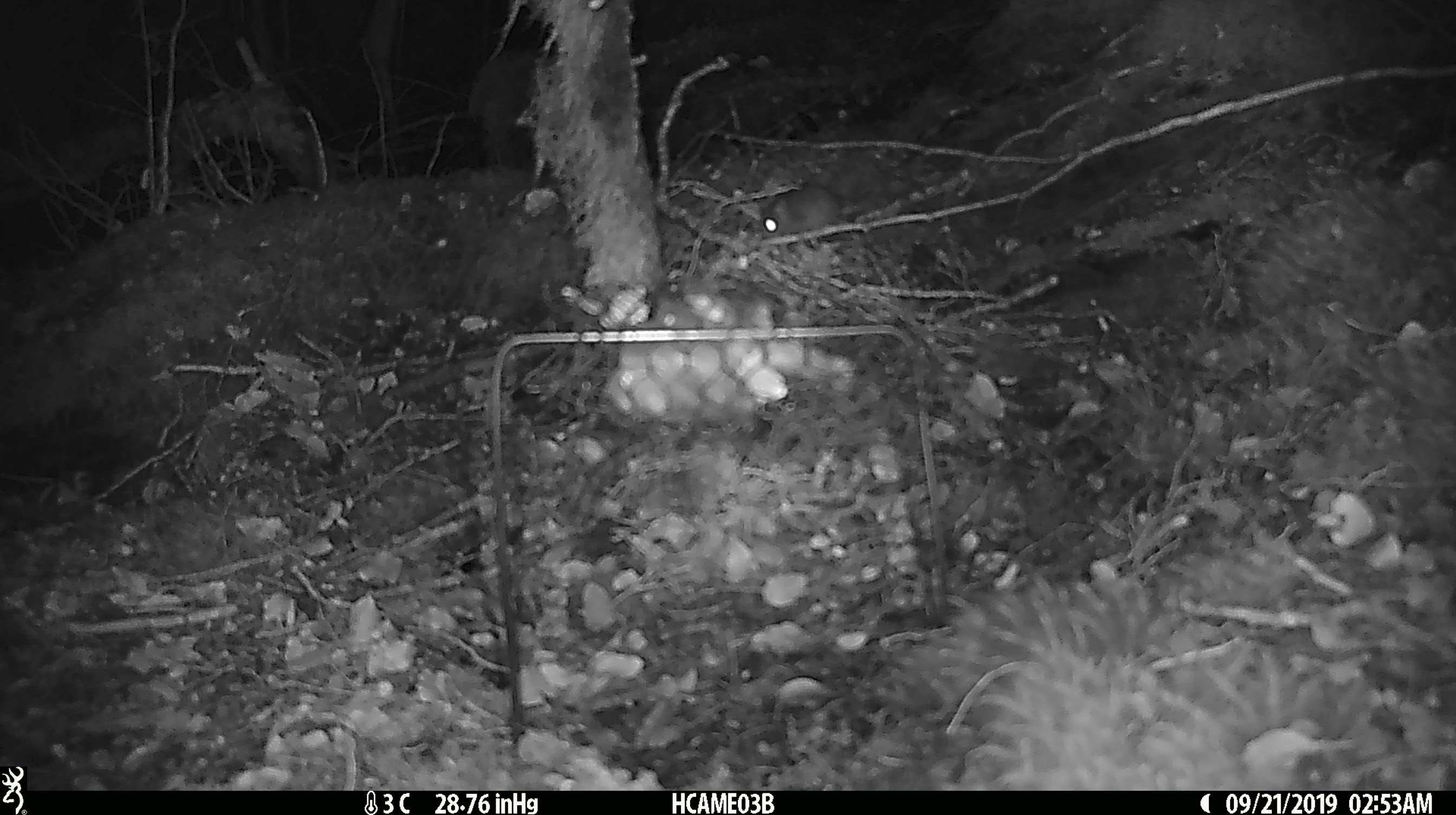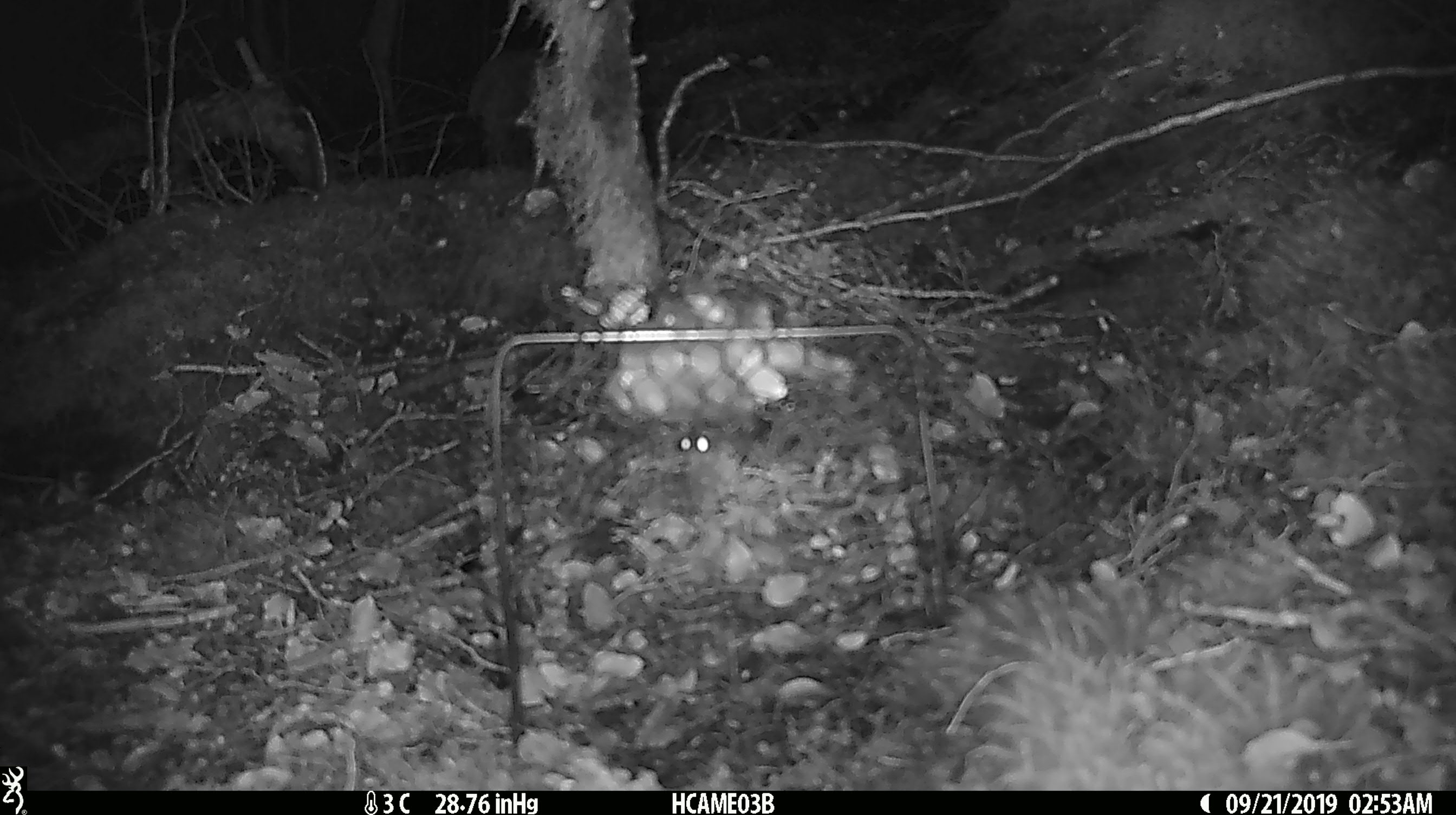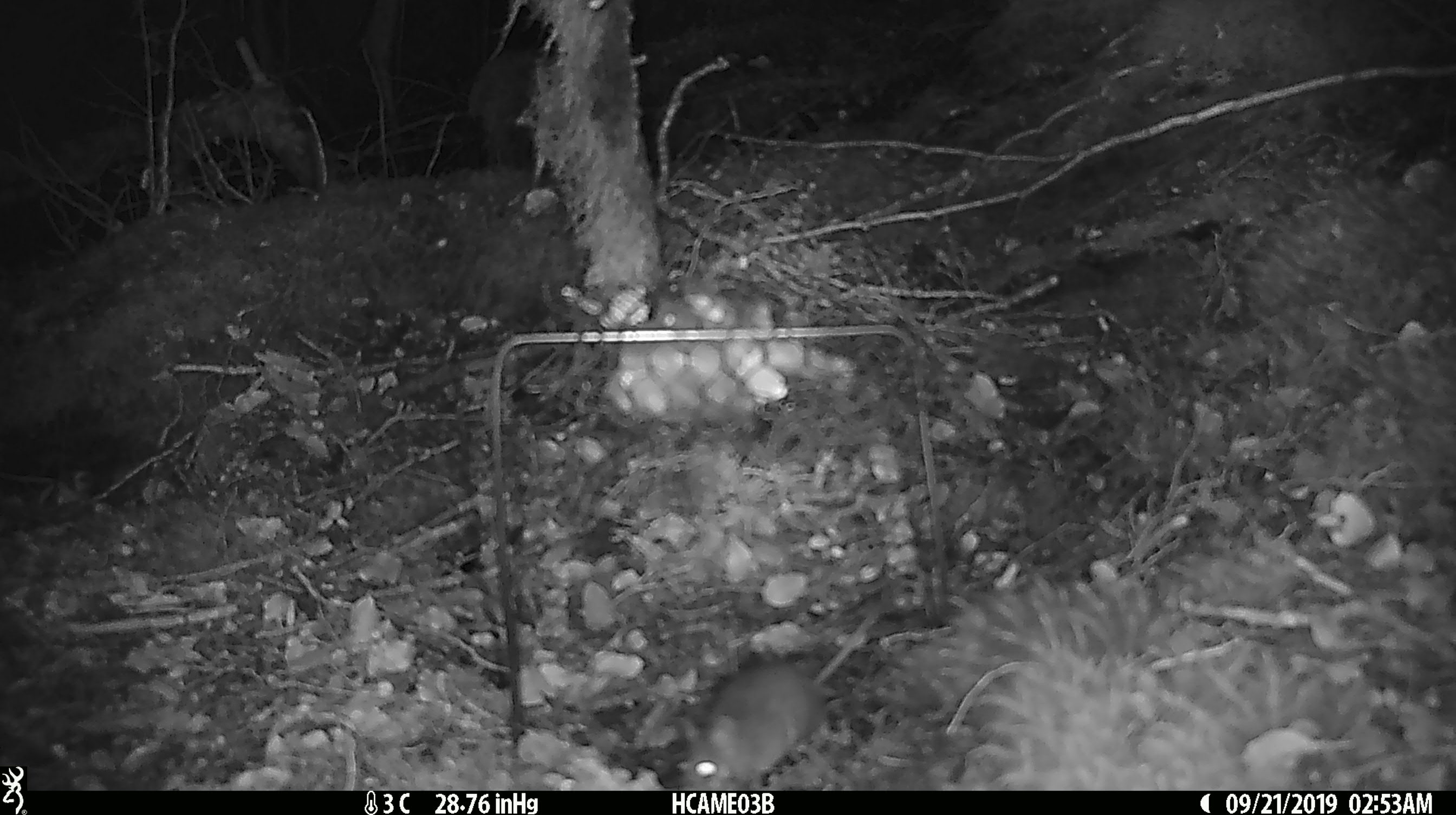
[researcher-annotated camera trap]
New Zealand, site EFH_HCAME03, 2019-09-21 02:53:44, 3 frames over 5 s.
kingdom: Animalia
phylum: Chordata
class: Mammalia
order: Rodentia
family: Muridae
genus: Mus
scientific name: Mus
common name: mouse